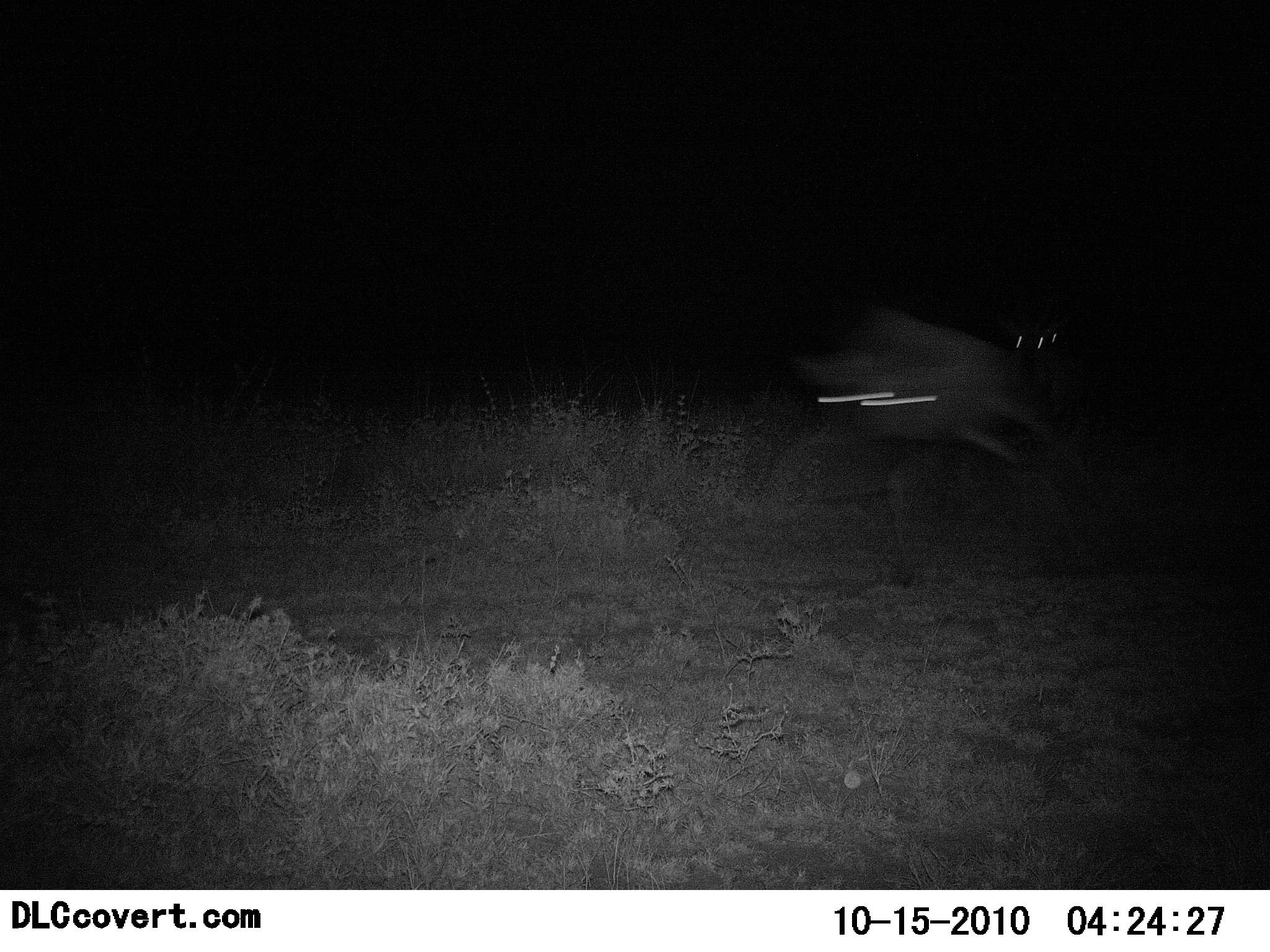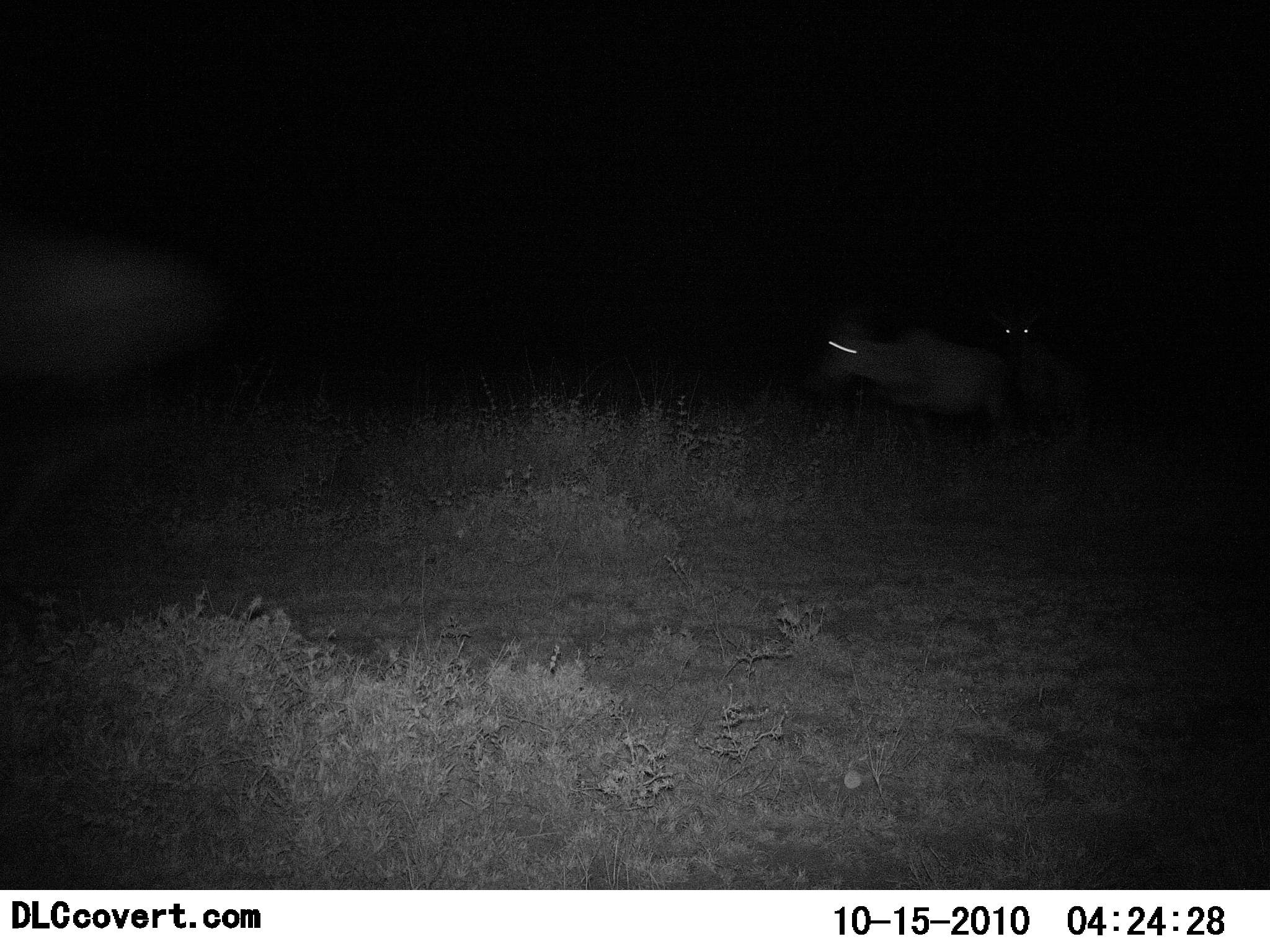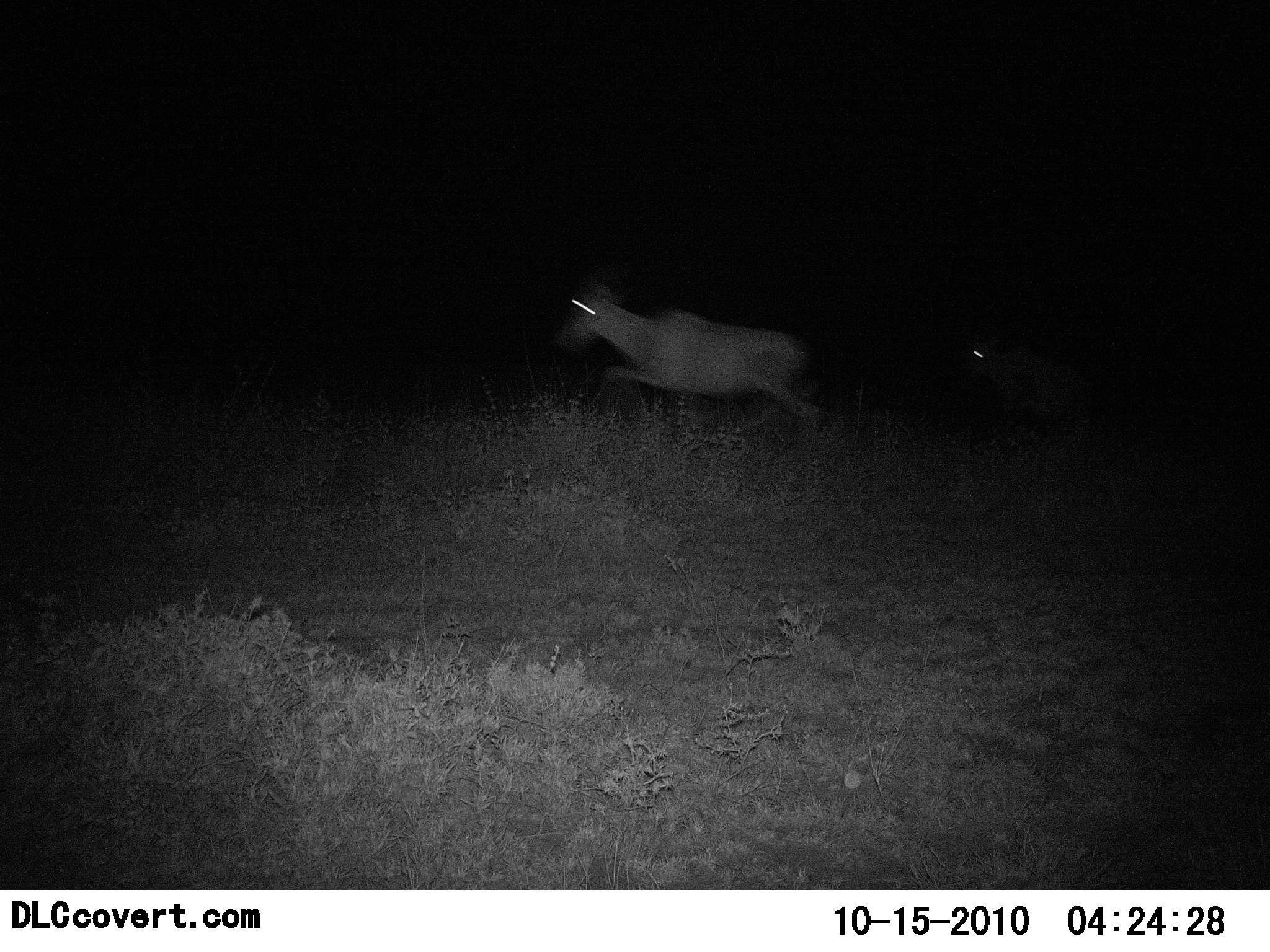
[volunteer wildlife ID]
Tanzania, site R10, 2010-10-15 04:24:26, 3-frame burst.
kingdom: Animalia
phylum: Chordata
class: Mammalia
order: Artiodactyla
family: Bovidae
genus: Alcelaphus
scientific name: Alcelaphus buselaphus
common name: hartebeest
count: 3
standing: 0%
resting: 0%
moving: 100%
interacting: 0%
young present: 0%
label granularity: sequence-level